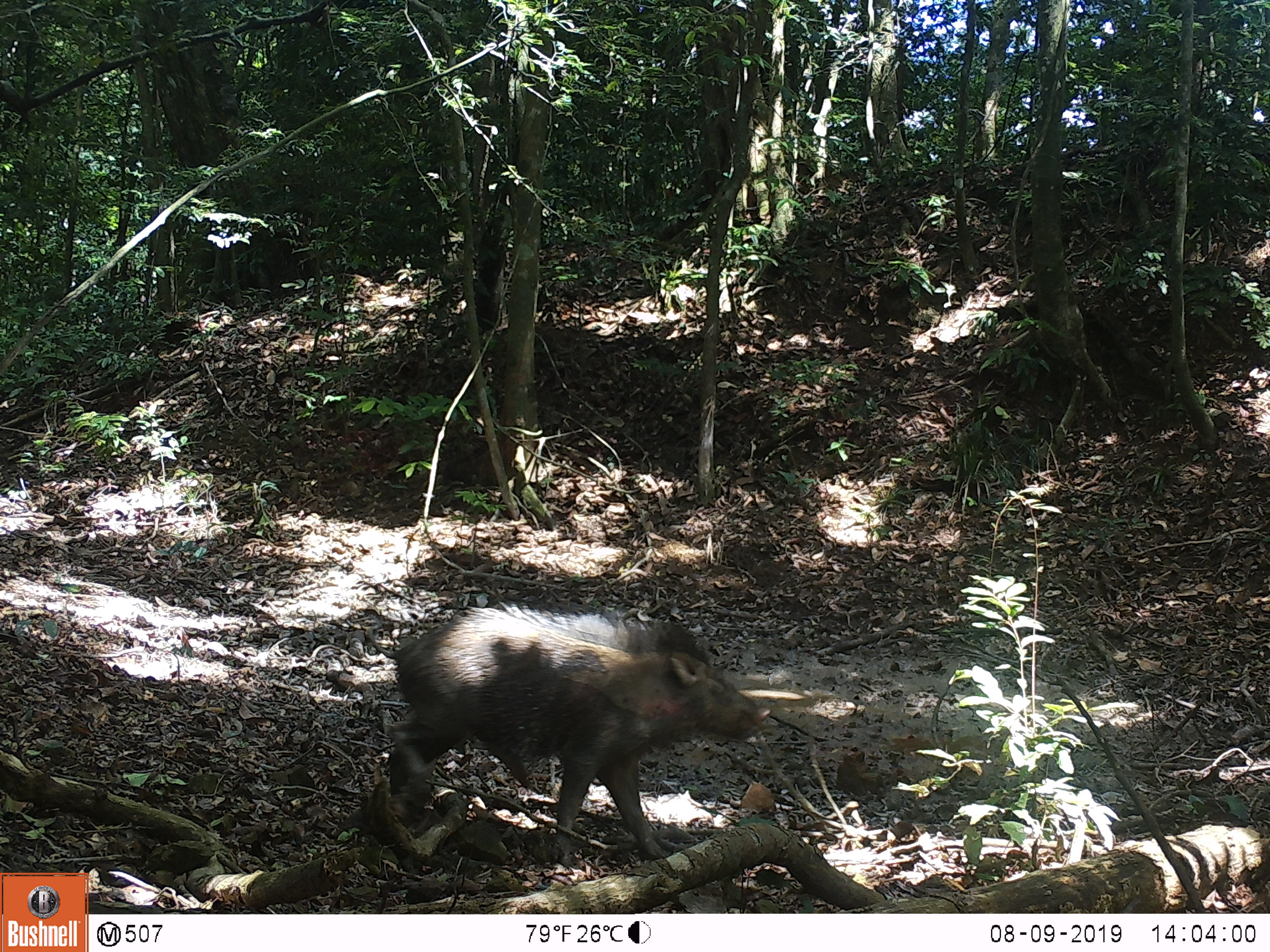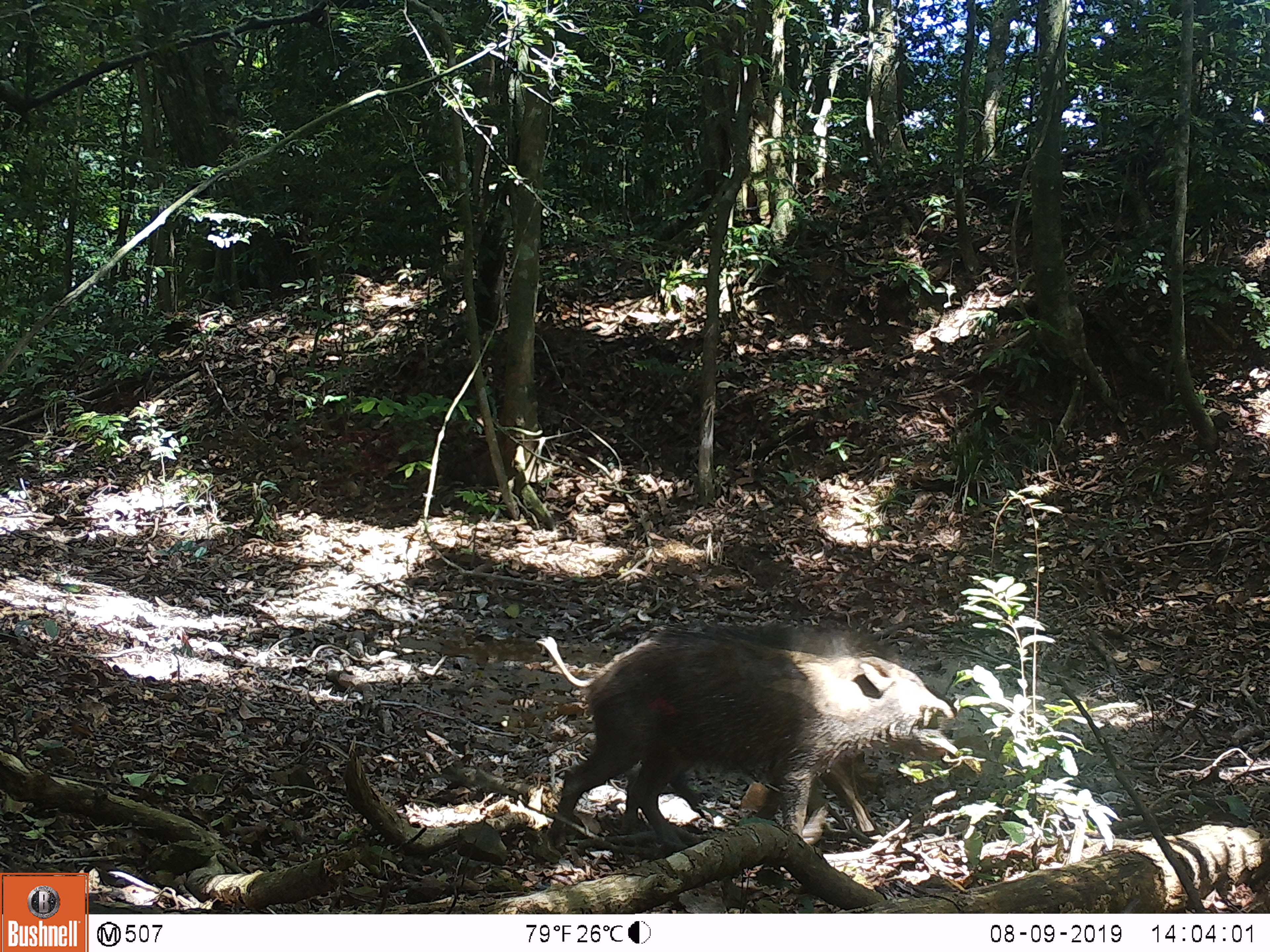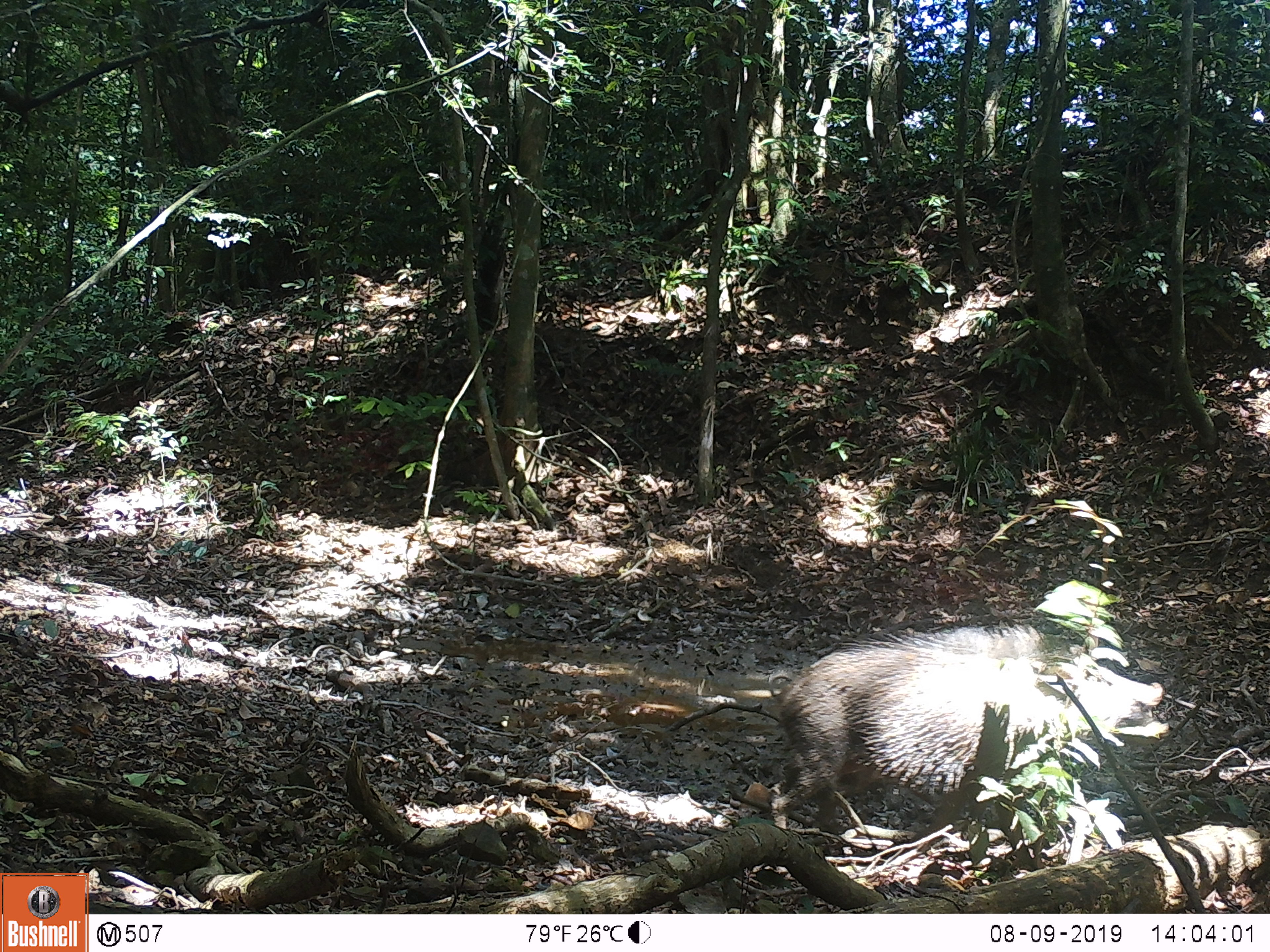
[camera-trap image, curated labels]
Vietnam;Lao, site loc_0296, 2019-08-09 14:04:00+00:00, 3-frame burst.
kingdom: Animalia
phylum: Chordata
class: Mammalia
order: Artiodactyla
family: Suidae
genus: Sus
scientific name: Sus scrofa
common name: eurasian wild pig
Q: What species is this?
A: Eurasian wild pig (Sus scrofa).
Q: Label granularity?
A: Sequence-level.